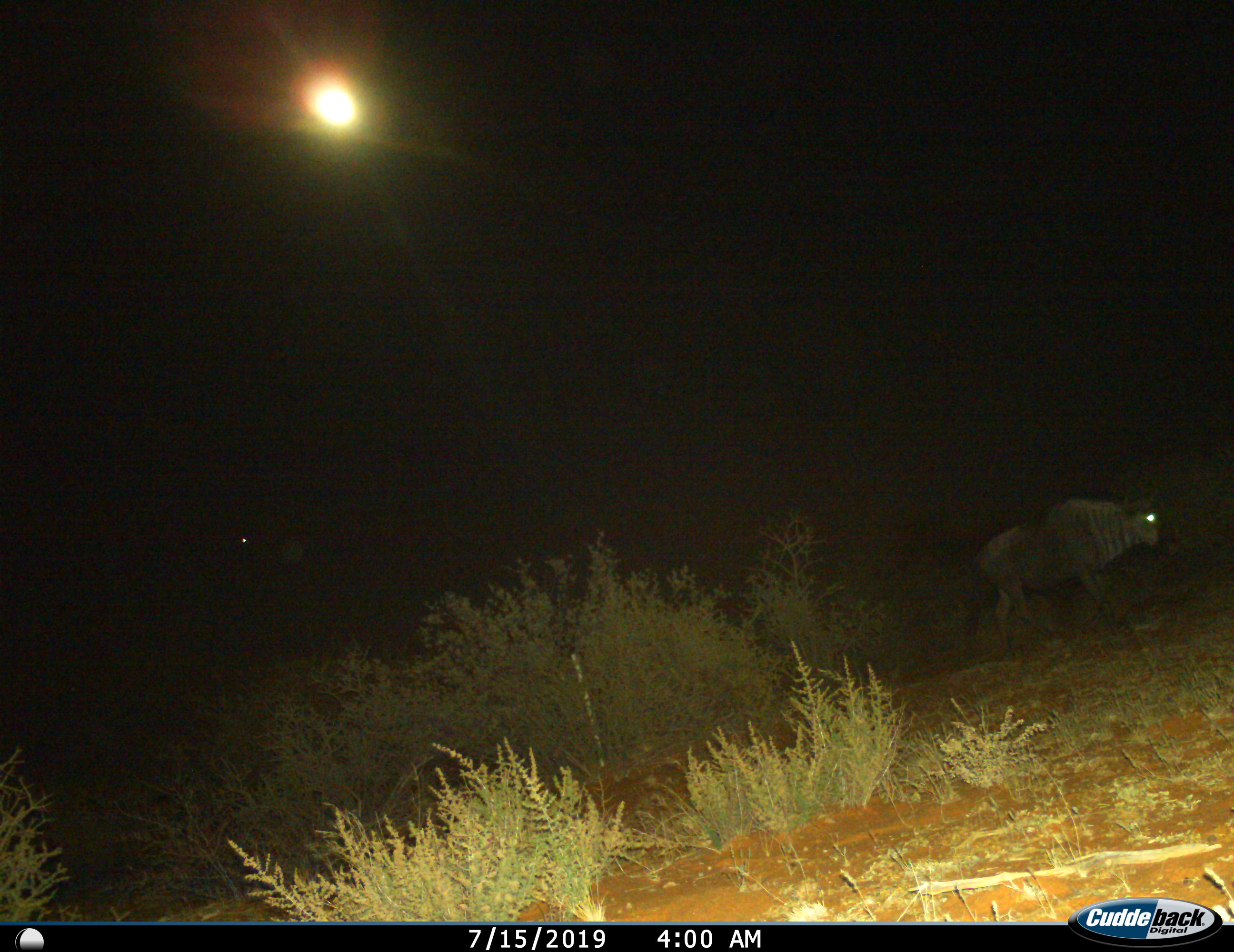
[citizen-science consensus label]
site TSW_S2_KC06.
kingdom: Animalia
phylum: Chordata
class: Mammalia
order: Artiodactyla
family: Bovidae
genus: Connochaetes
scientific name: Connochaetes taurinus taurinus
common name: blue wildebeest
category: wildebeestblue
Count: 1.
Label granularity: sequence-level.